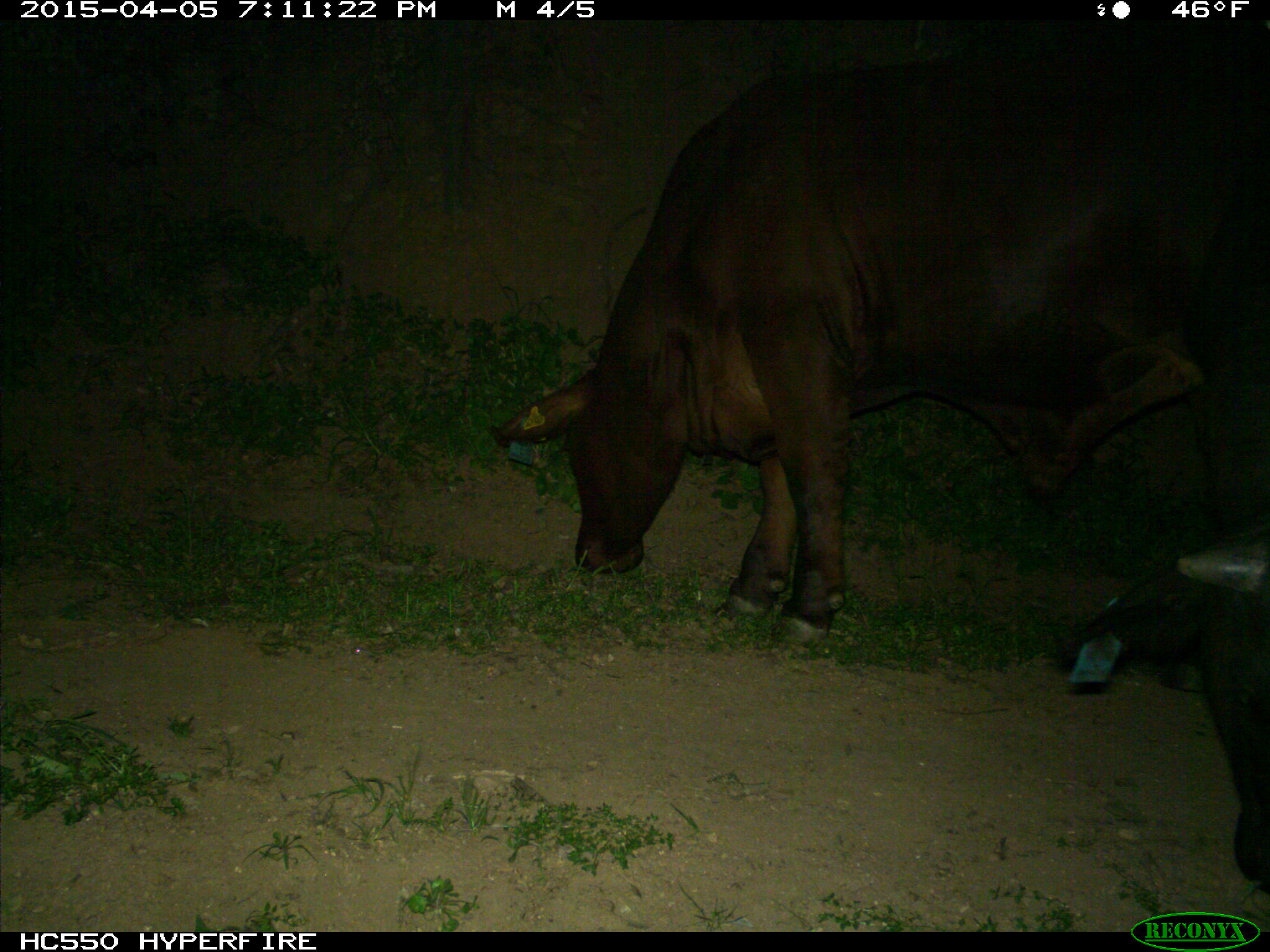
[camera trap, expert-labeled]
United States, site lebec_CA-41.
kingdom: Animalia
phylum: Chordata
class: Mammalia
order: Artiodactyla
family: Bovidae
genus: Bos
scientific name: Bos taurus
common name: domestic cow